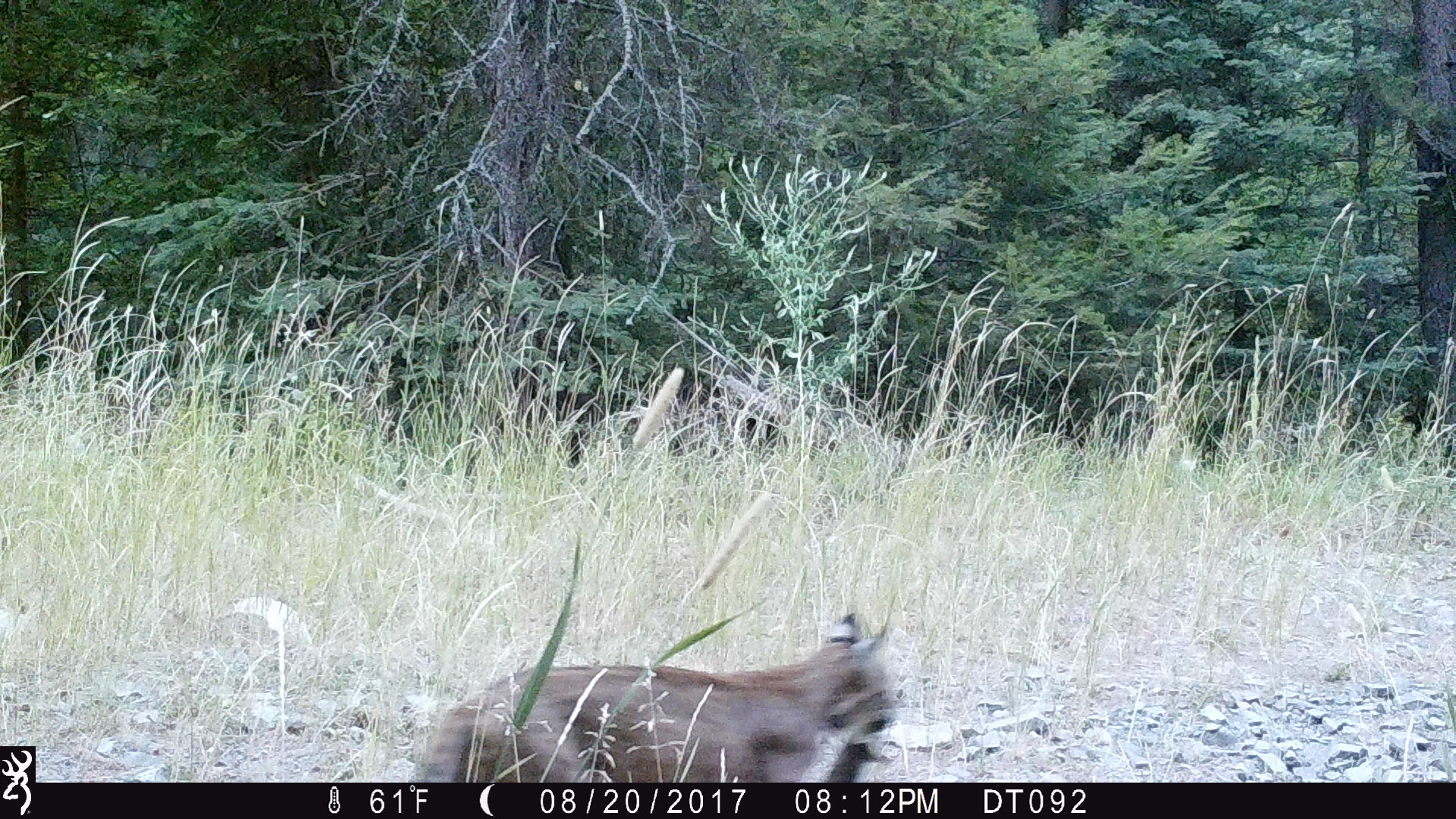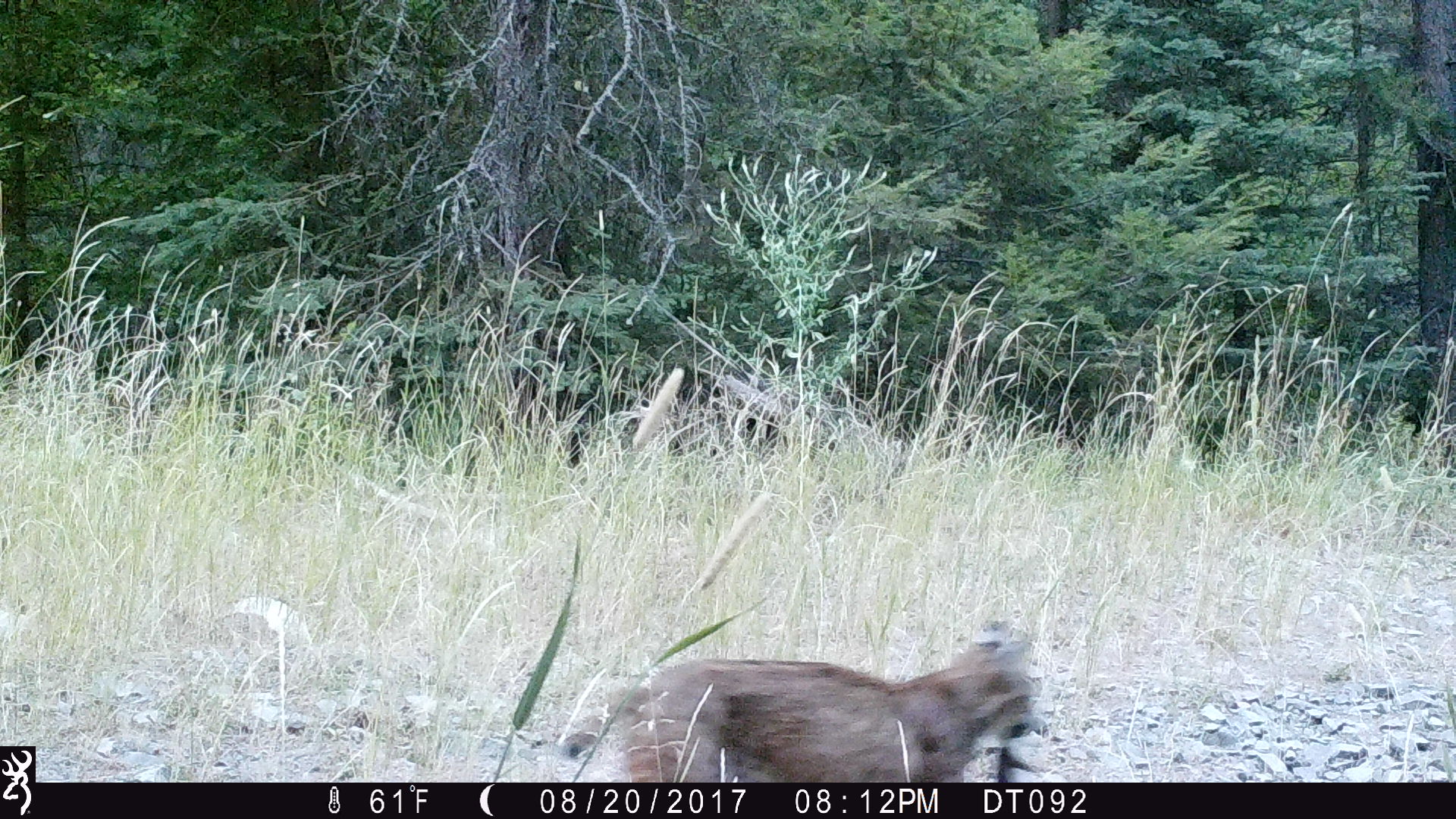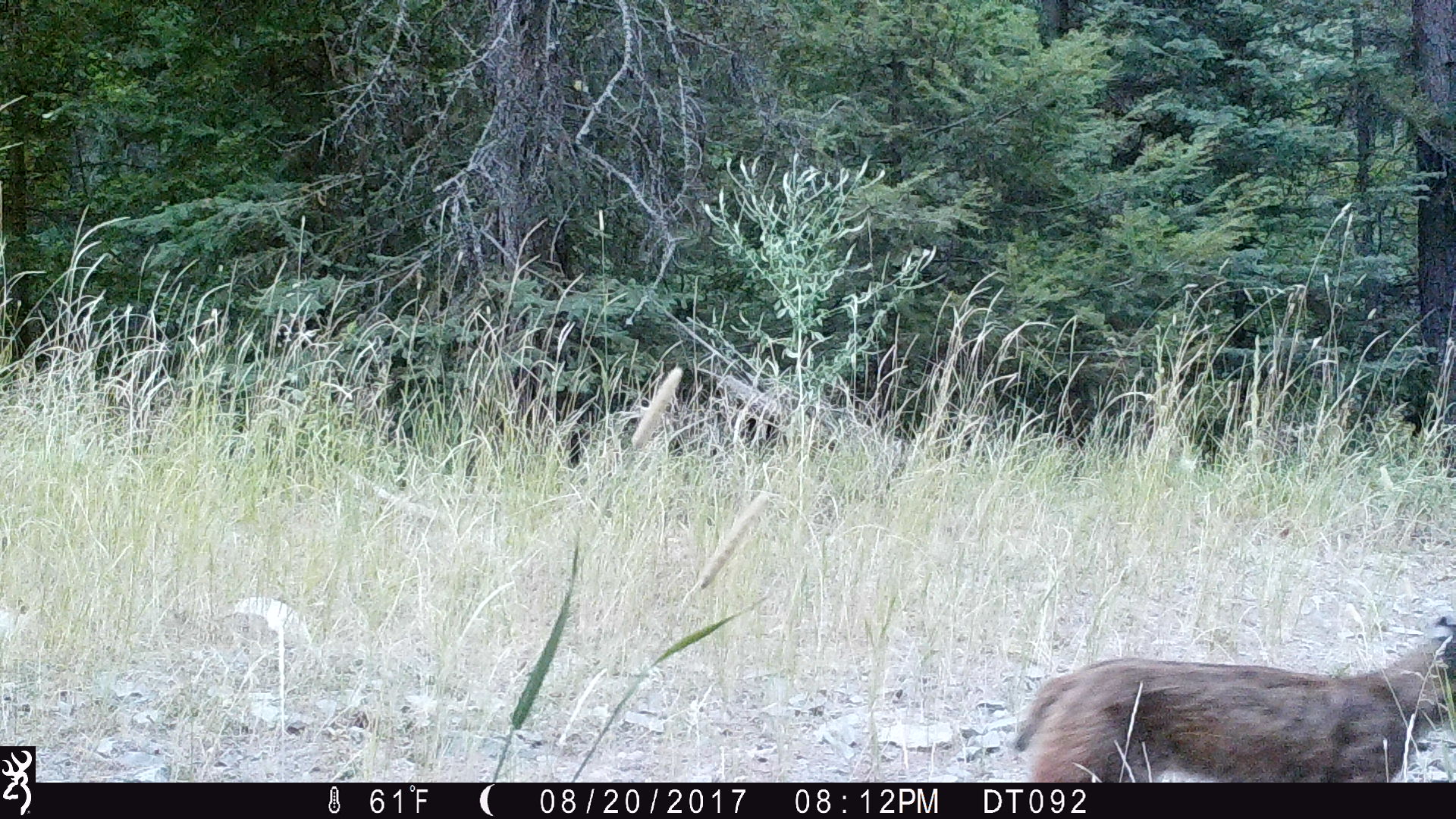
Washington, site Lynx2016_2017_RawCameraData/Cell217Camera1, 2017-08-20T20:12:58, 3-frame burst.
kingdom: Animalia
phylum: Chordata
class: Mammalia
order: Carnivora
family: Felidae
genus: Lynx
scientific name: Lynx rufus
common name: bobcat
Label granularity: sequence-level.